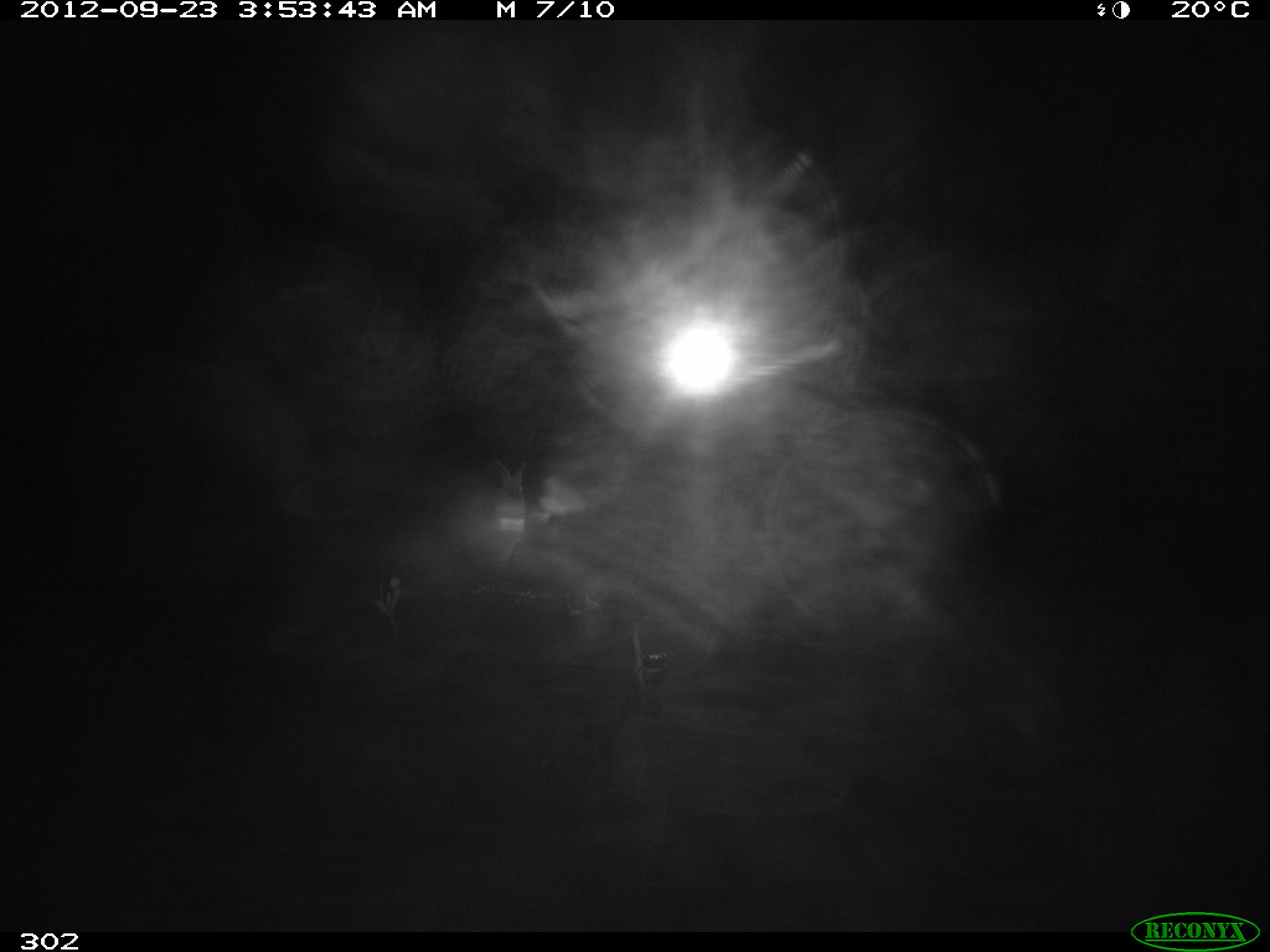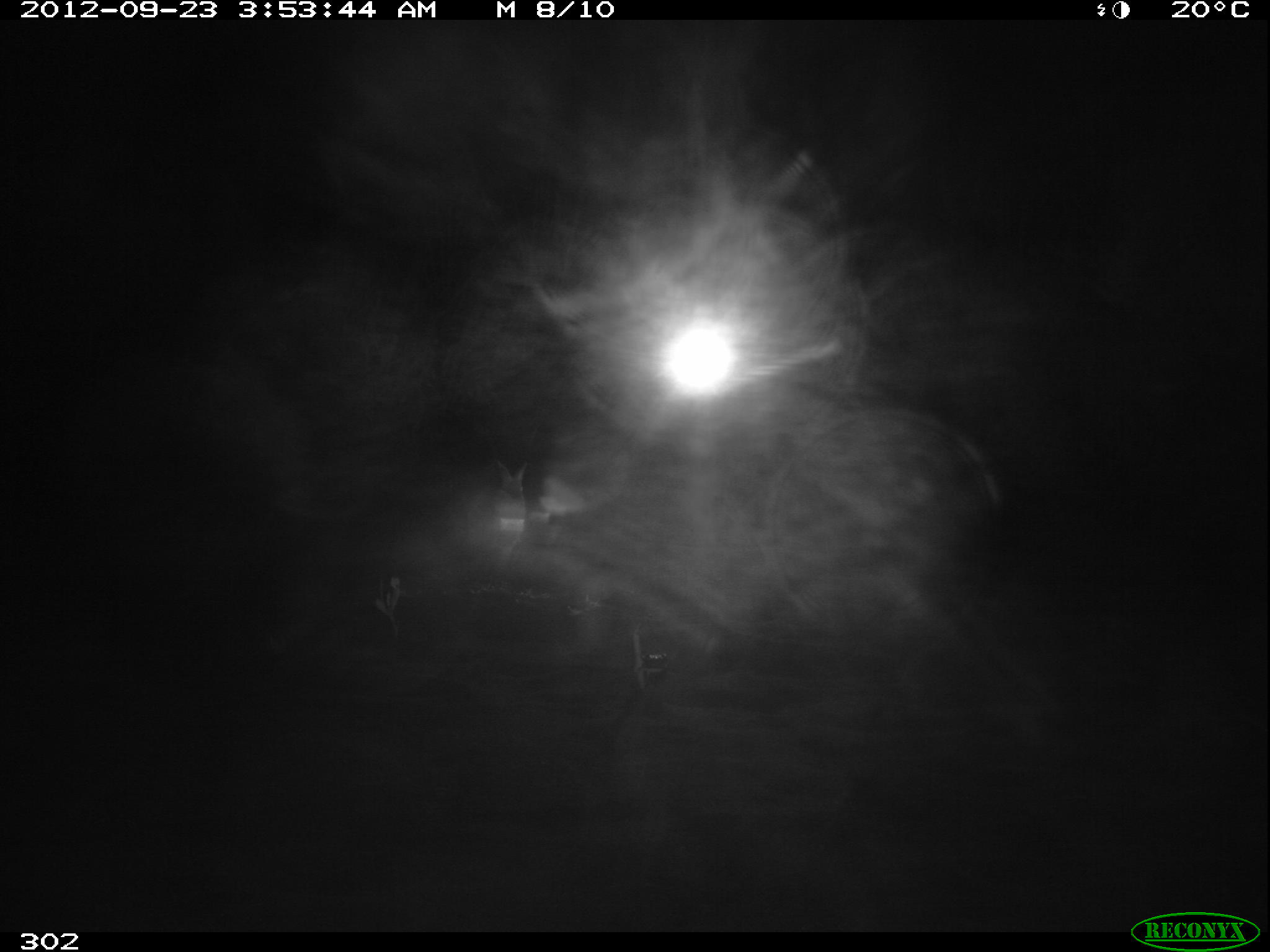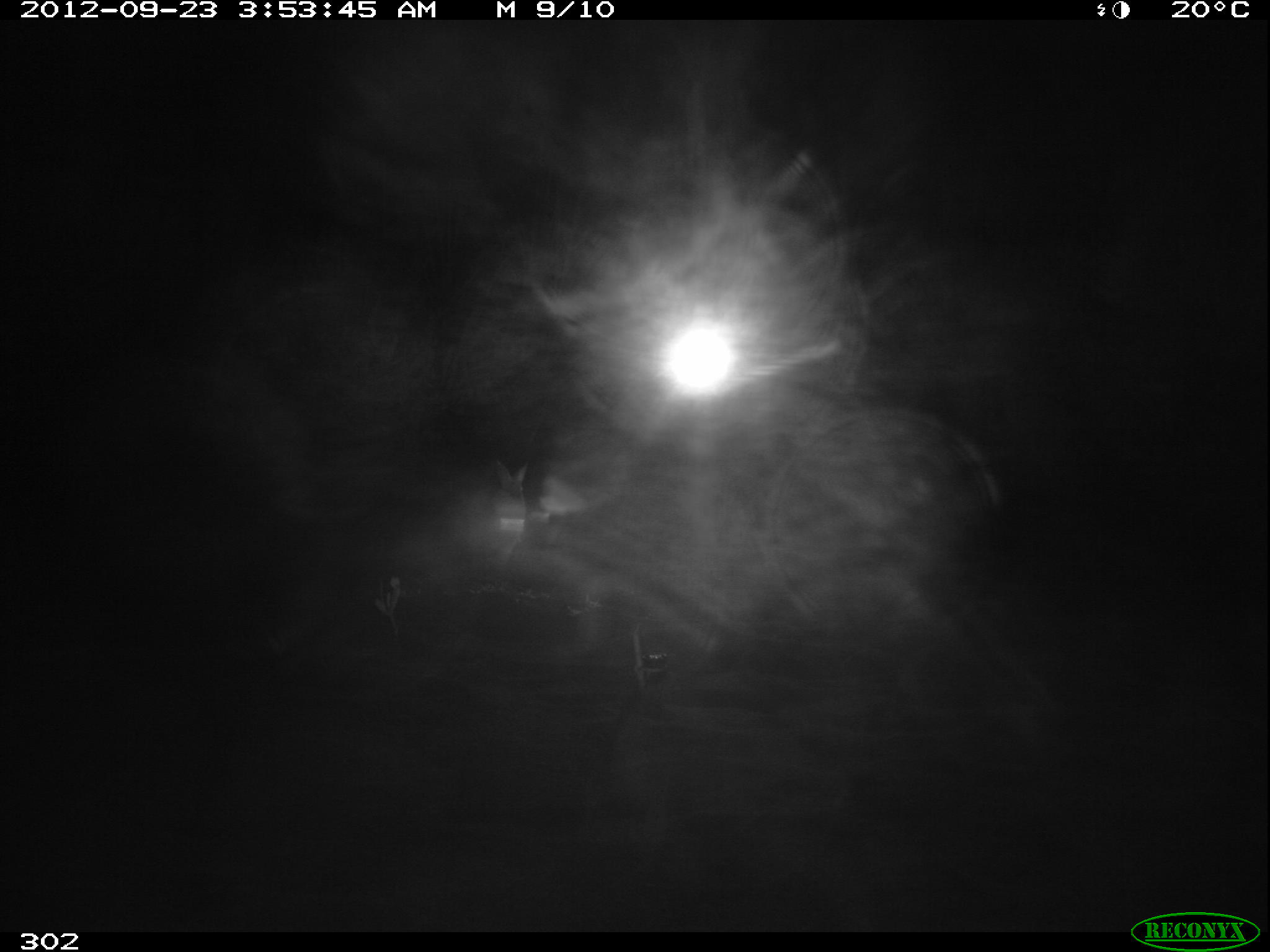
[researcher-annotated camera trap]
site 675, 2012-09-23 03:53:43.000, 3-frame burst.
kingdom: Animalia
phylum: Chordata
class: Mammalia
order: Lagomorpha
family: Leporidae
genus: Sylvilagus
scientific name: Sylvilagus brasiliensis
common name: tapeti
Sylvilagus brasiliensis (tapeti).